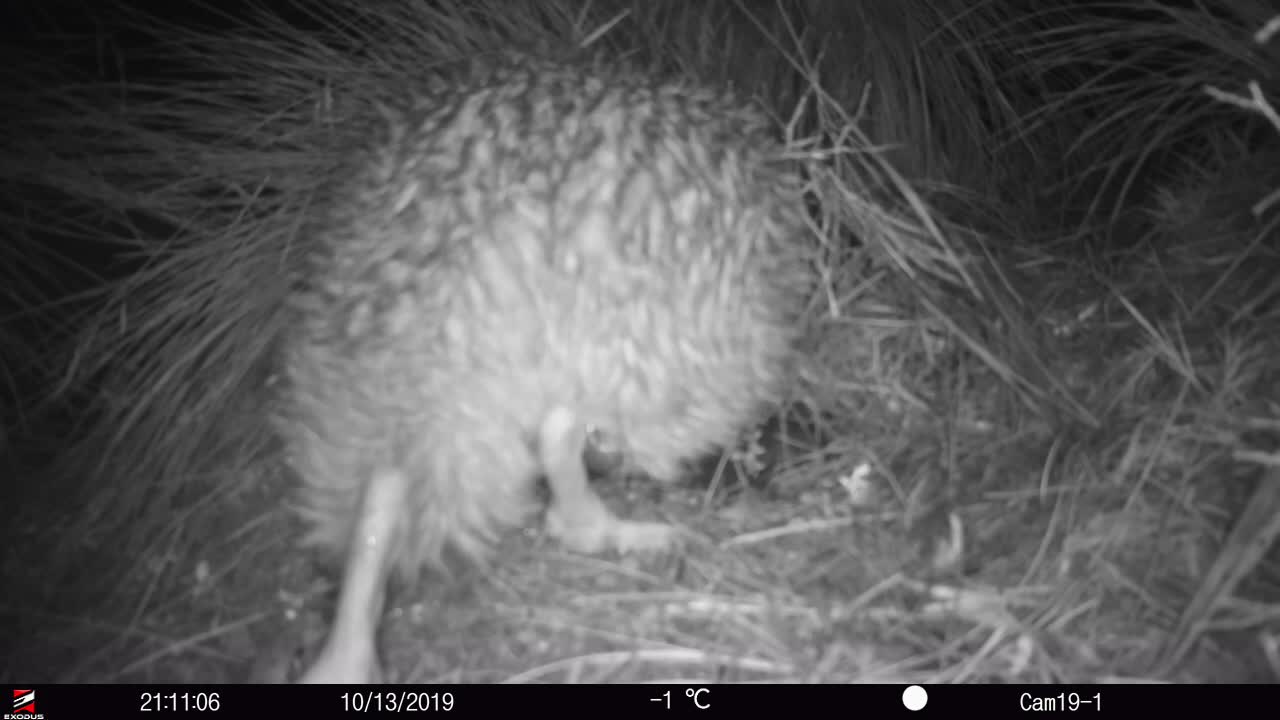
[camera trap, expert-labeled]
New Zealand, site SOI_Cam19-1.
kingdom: Animalia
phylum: Chordata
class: Aves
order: Apterygiformes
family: Apterygidae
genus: Apteryx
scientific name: Apteryx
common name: kiwi